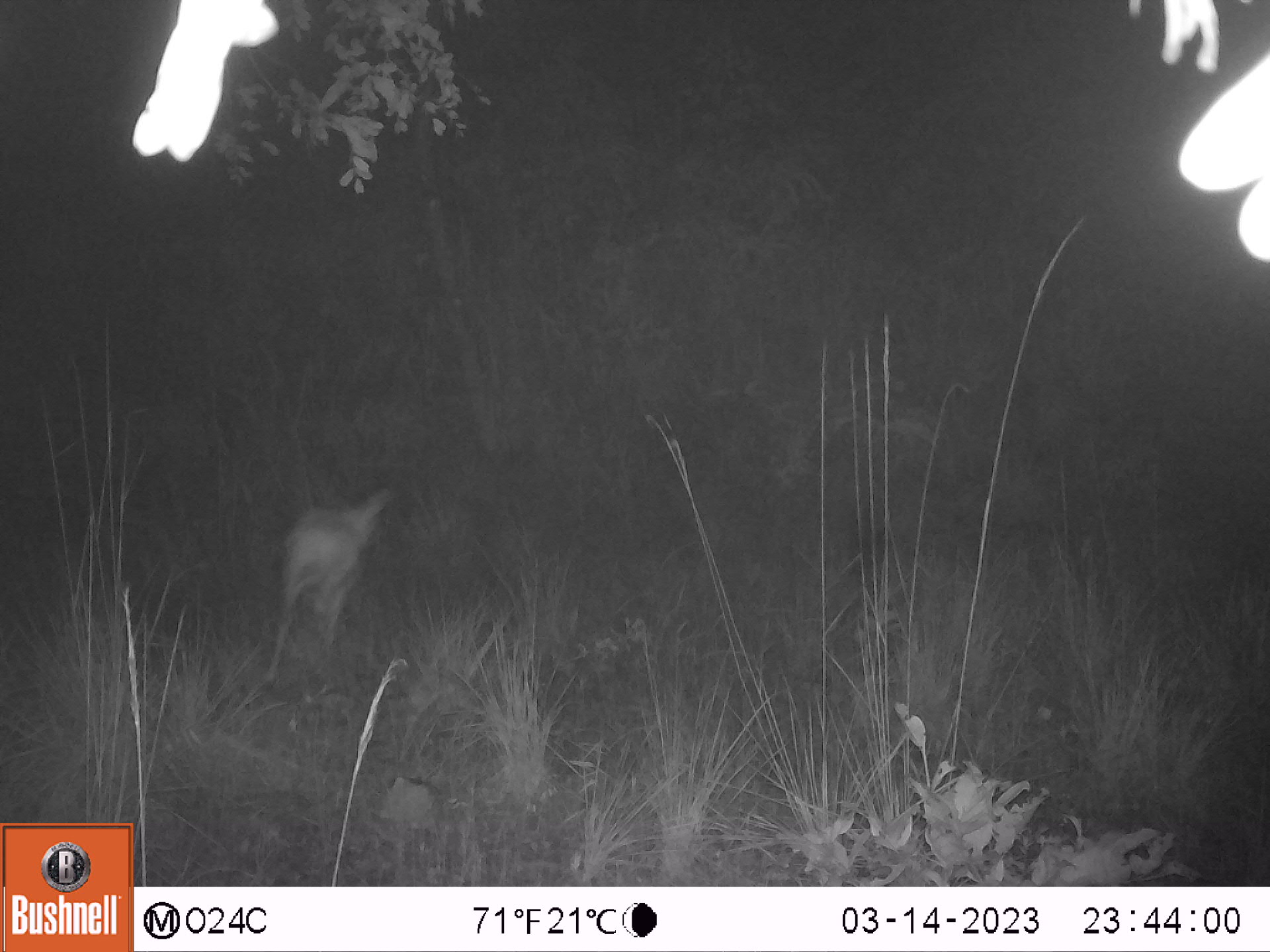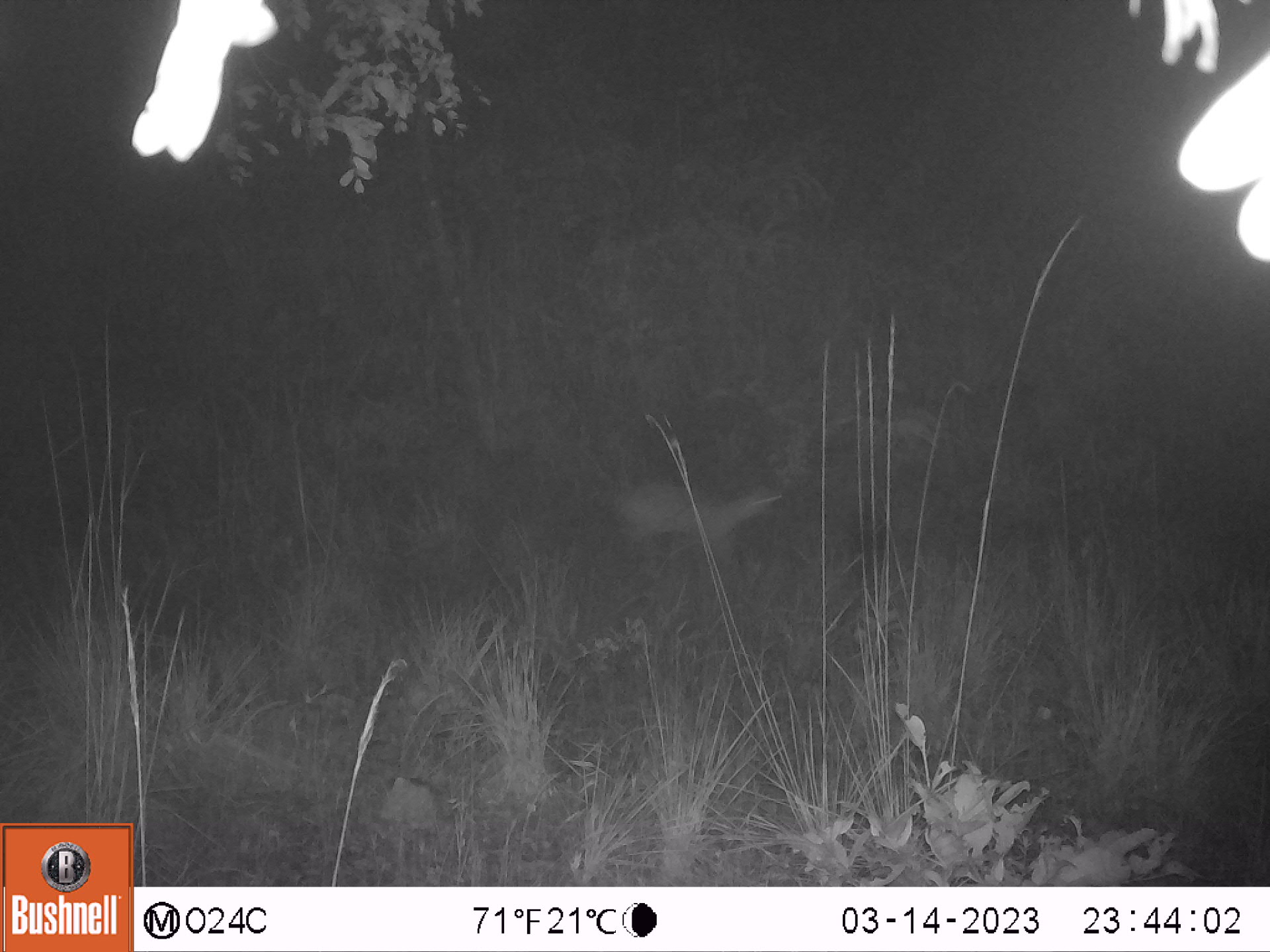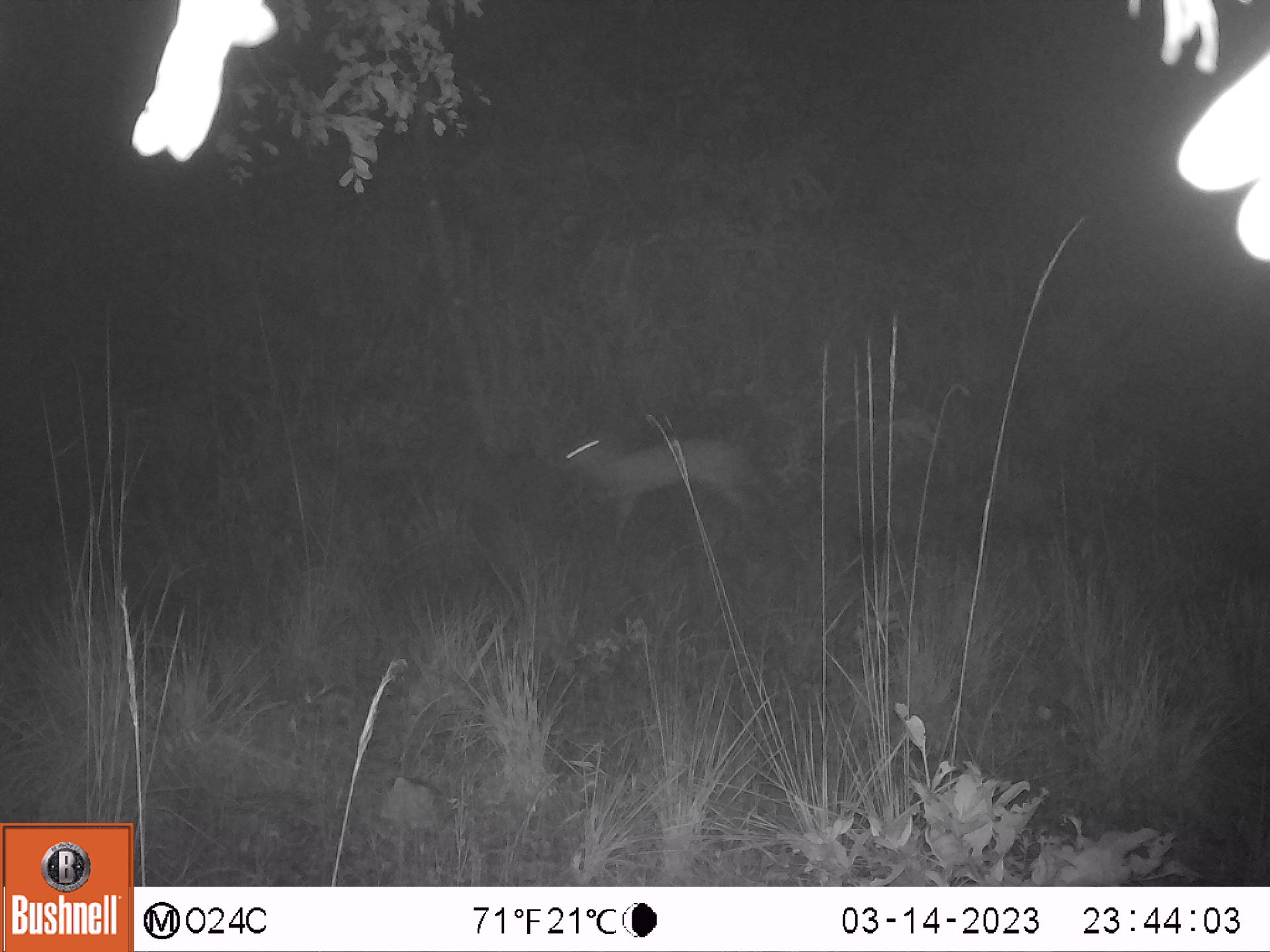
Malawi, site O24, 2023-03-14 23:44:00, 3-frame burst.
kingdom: Animalia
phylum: Chordata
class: Mammalia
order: Artiodactyla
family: Bovidae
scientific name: Antilopinae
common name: small antelope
Small antelope (Antilopinae), count 1.